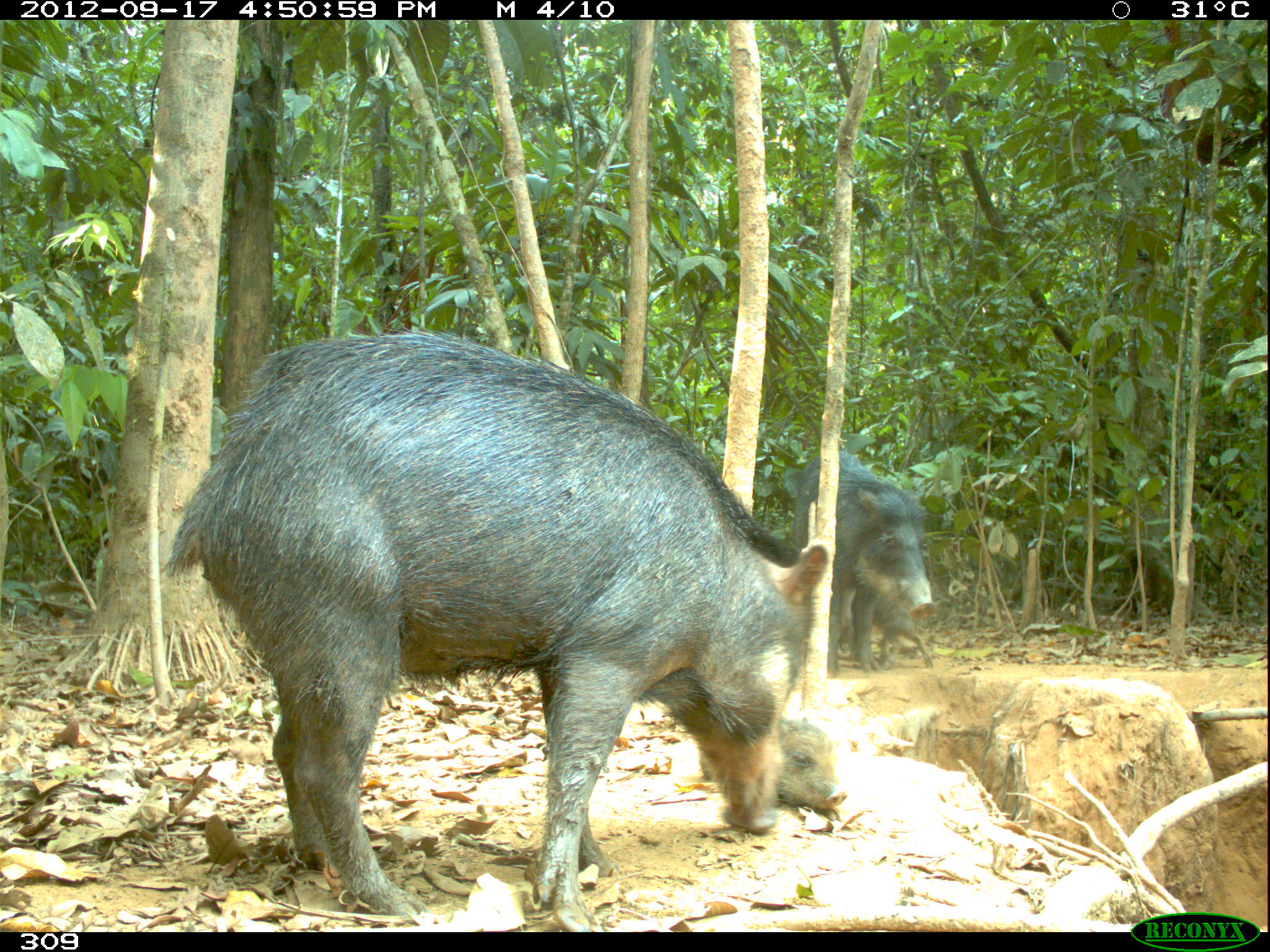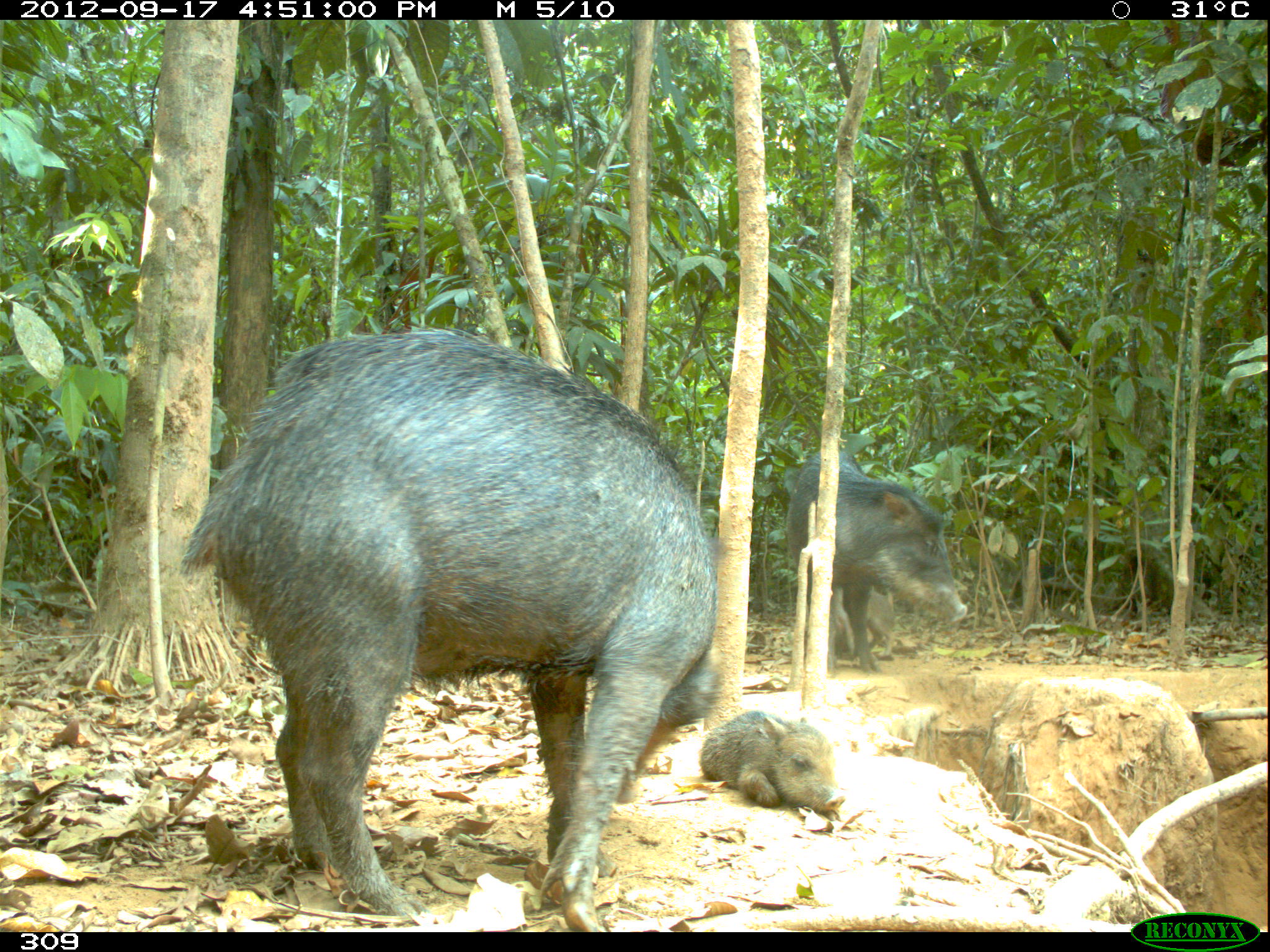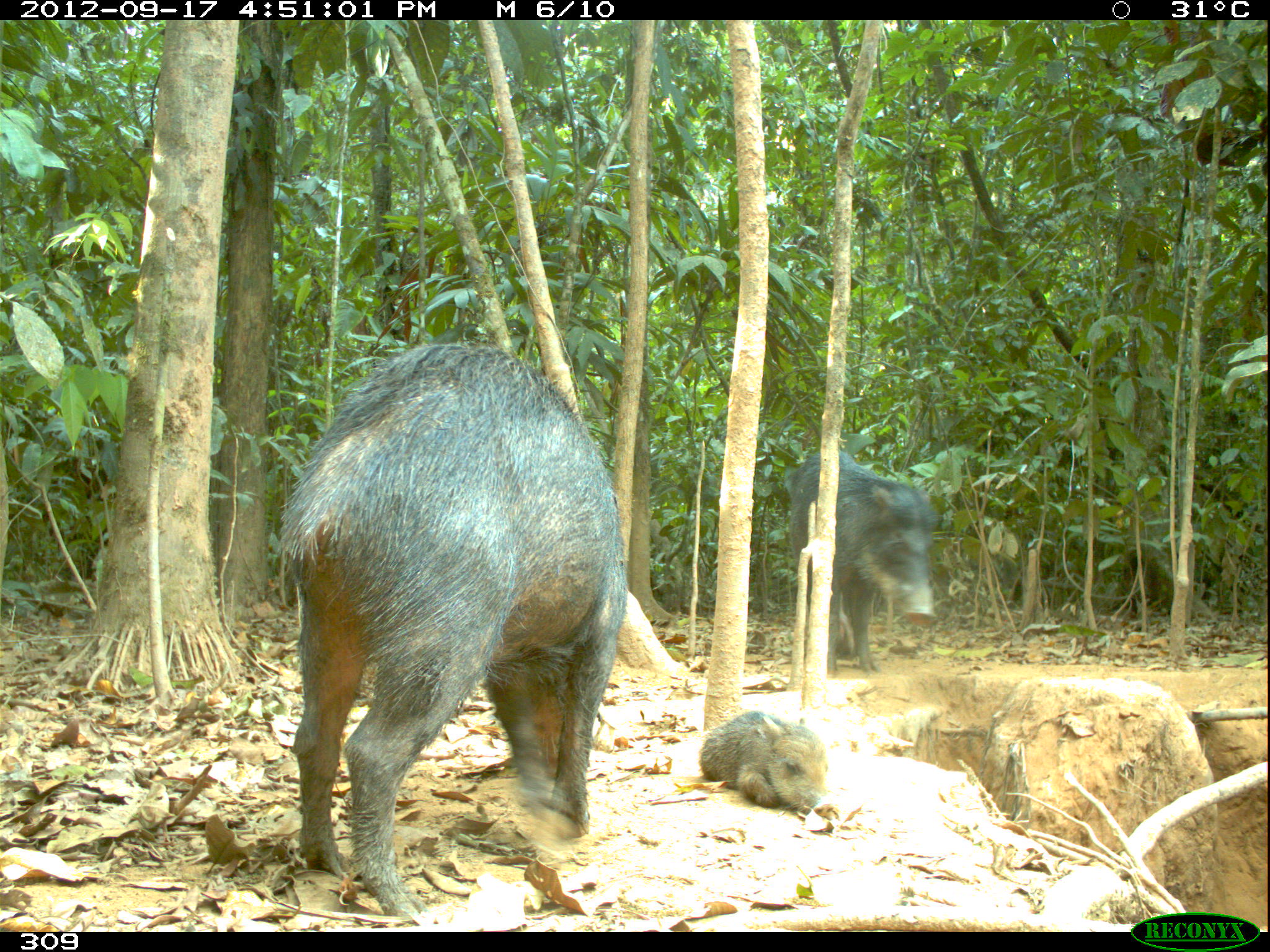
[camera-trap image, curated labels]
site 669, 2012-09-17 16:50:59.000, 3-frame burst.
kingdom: Animalia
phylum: Chordata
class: Mammalia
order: Artiodactyla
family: Tayassuidae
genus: Tayassu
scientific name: Tayassu pecari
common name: white-lipped peccary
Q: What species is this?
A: Tayassu pecari (white-lipped peccary).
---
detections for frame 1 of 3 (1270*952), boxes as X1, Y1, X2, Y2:
tayassu pecari: 163, 323, 832, 932; 793, 449, 937, 671; 693, 714, 845, 819; 838, 592, 934, 667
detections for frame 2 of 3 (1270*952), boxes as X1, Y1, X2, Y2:
tayassu pecari: 181, 324, 719, 932; 782, 444, 969, 674; 698, 709, 845, 819; 831, 583, 895, 657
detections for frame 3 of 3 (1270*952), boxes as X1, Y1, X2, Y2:
tayassu pecari: 276, 340, 622, 918; 787, 447, 938, 676; 696, 710, 841, 817